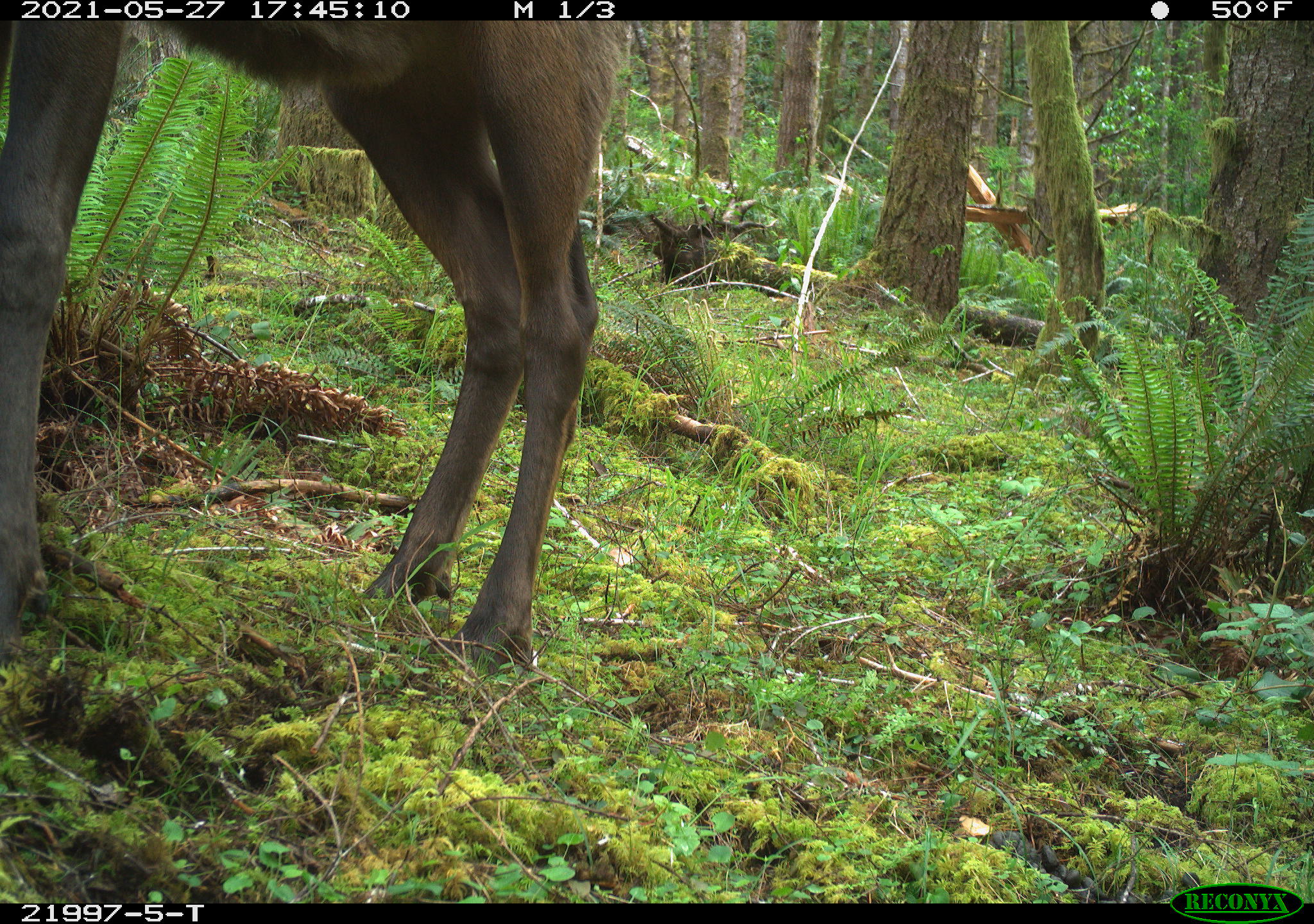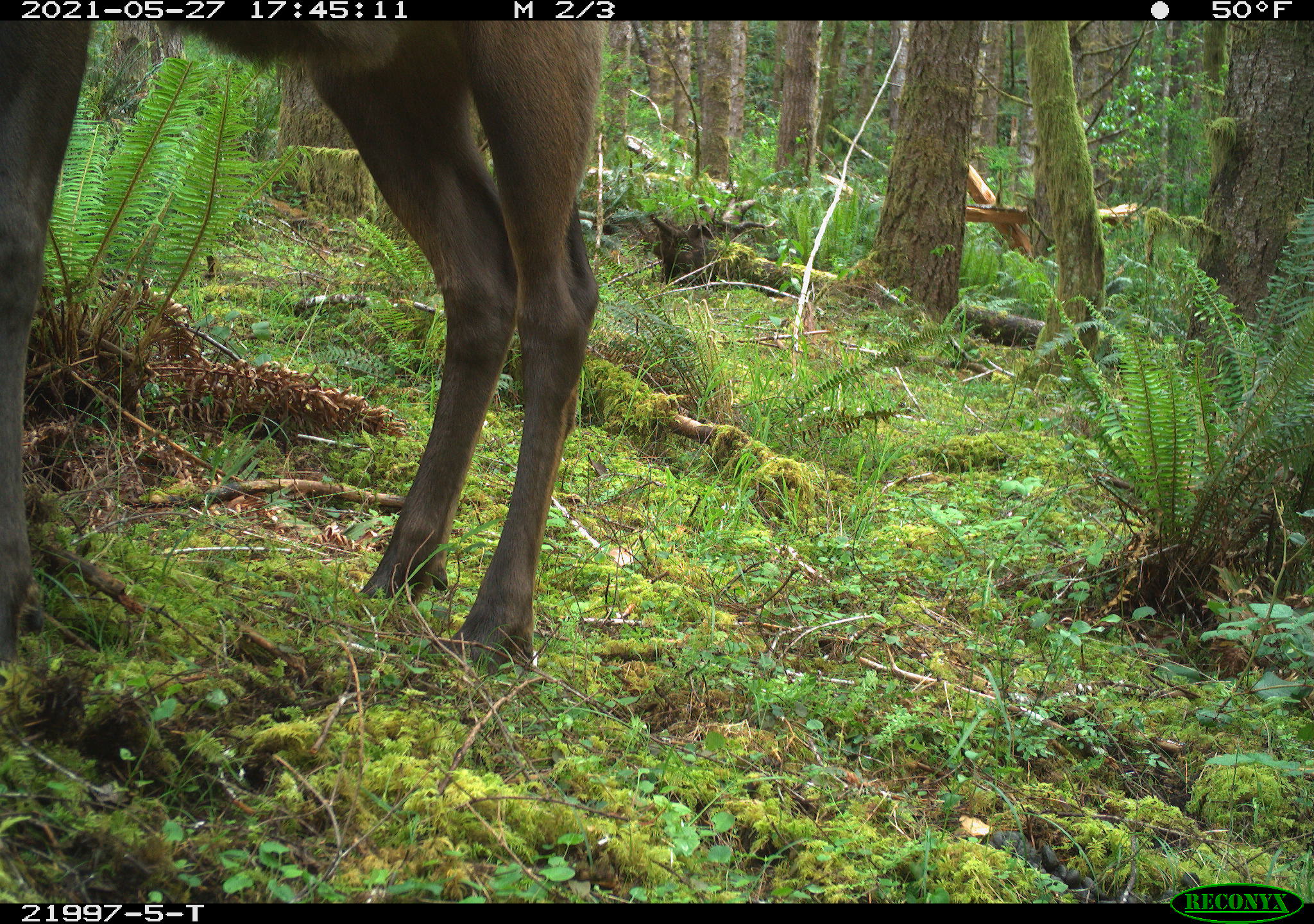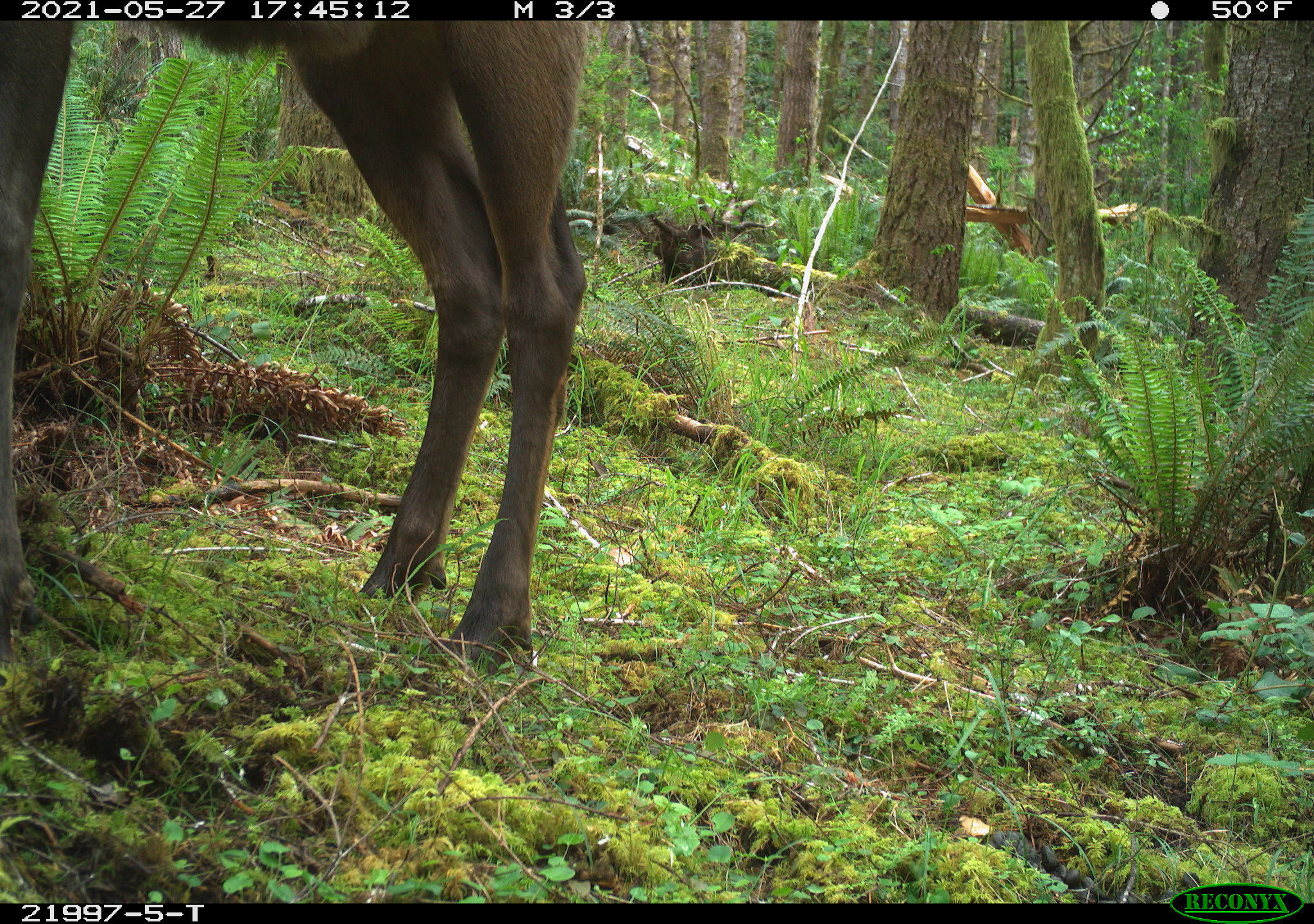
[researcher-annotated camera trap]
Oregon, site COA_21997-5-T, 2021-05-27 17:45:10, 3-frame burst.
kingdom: Animalia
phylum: Chordata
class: Mammalia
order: Artiodactyla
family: Cervidae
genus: Cervus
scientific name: Cervus canadensis roosevelti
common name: roosevelt elk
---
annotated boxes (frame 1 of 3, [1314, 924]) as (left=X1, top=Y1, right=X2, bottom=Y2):
roosevelt elk: (left=0, top=22, right=649, bottom=690)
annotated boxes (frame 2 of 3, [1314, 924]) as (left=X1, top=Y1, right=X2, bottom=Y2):
roosevelt elk: (left=0, top=21, right=638, bottom=690)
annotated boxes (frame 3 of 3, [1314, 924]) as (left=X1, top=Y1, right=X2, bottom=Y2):
roosevelt elk: (left=0, top=23, right=610, bottom=681)